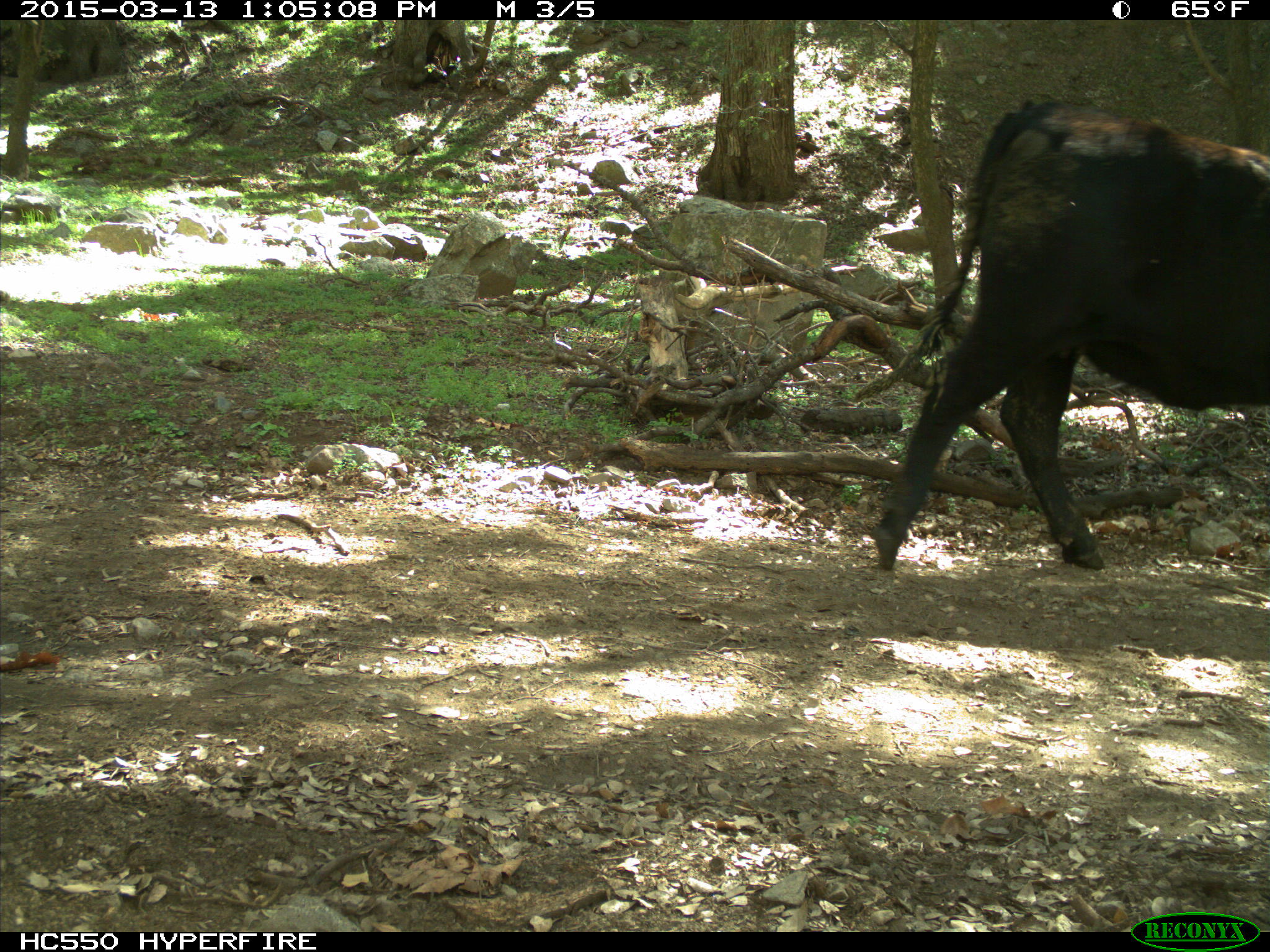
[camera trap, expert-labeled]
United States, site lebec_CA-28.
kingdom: Animalia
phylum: Chordata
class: Mammalia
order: Artiodactyla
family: Bovidae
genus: Bos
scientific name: Bos taurus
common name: domestic cow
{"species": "Bos taurus (domestic cow)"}